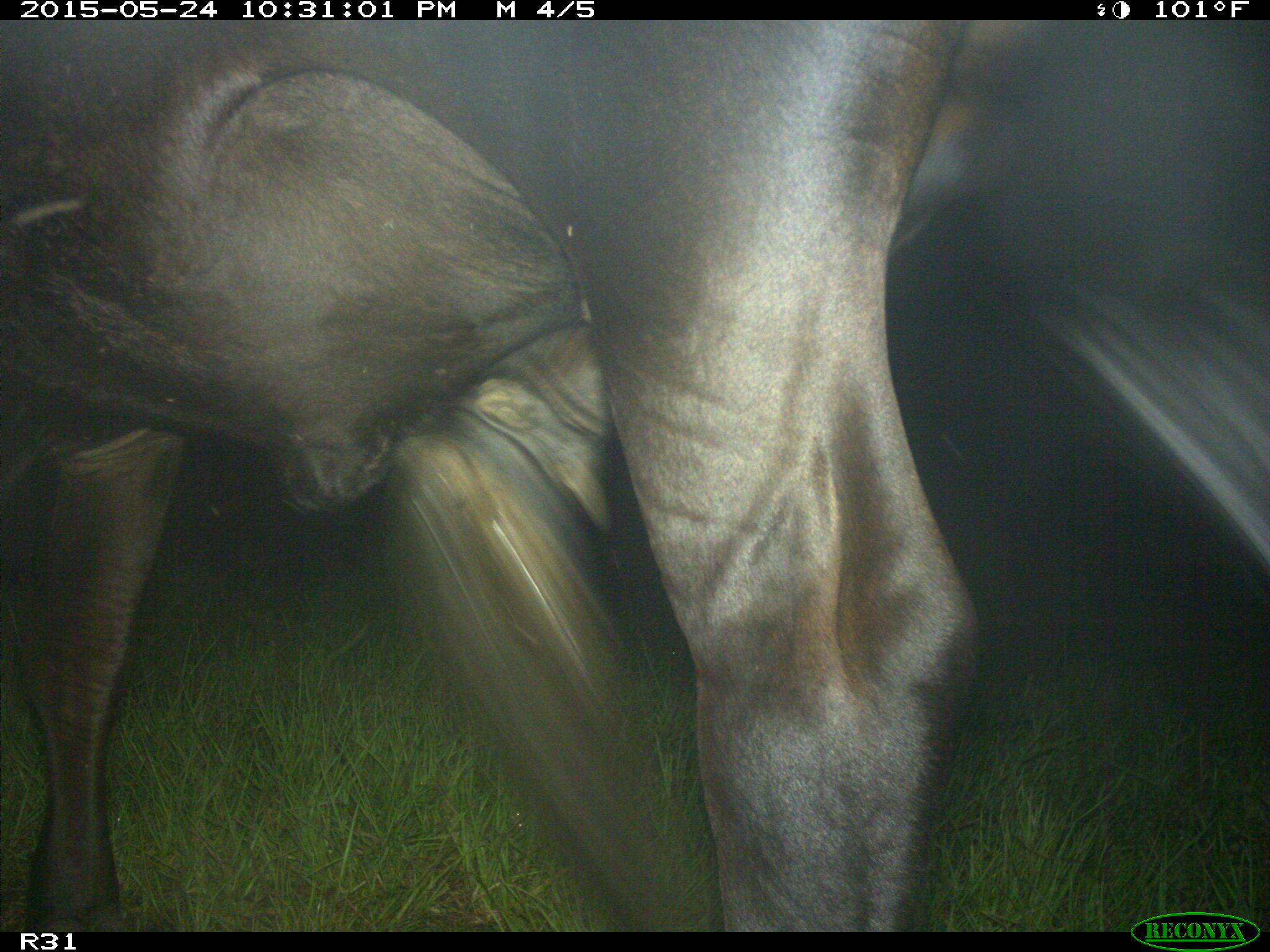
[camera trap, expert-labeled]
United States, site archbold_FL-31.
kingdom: Animalia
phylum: Chordata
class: Mammalia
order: Artiodactyla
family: Bovidae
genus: Bos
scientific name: Bos taurus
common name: domestic cow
Bos taurus (domestic cow).